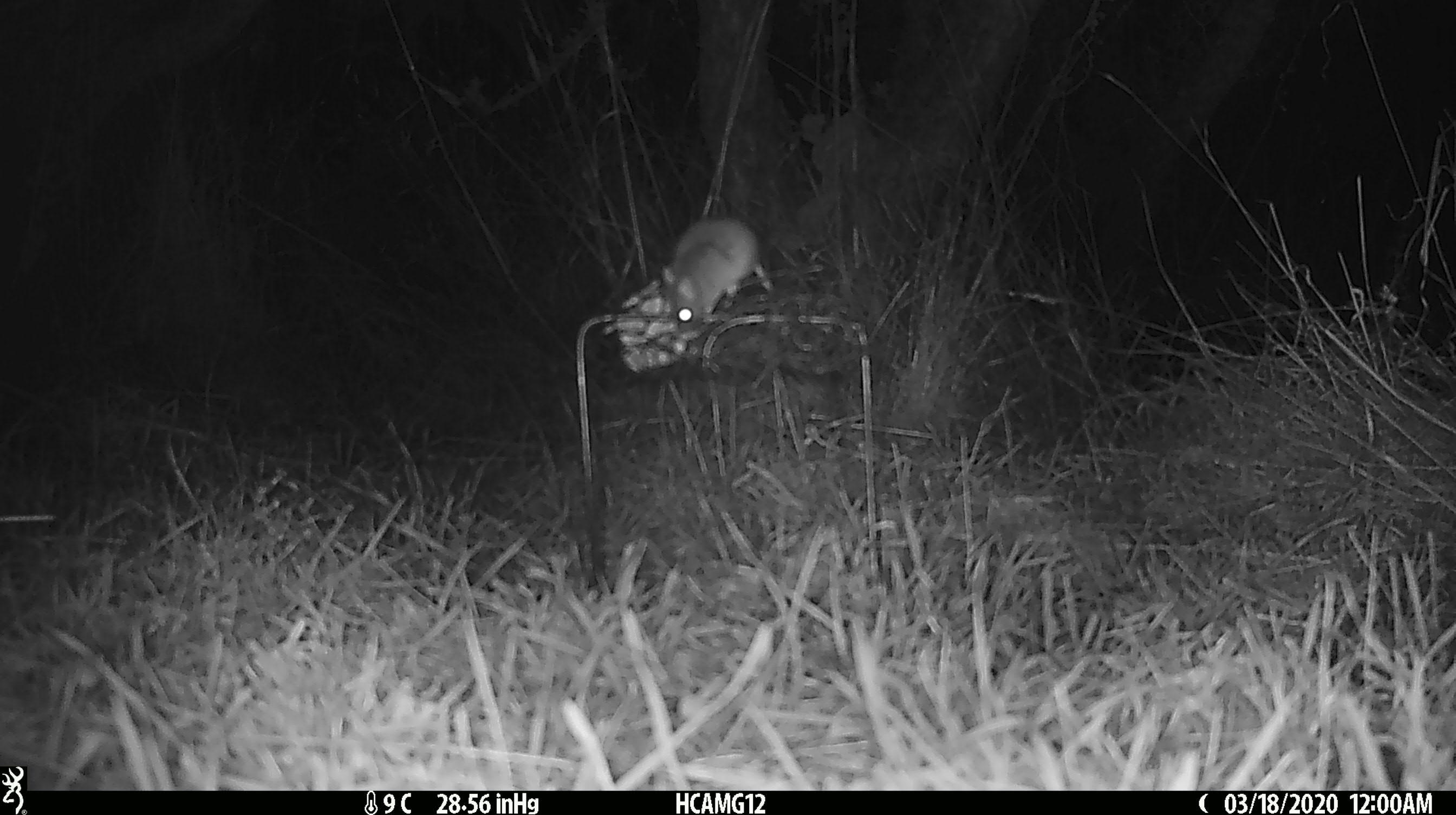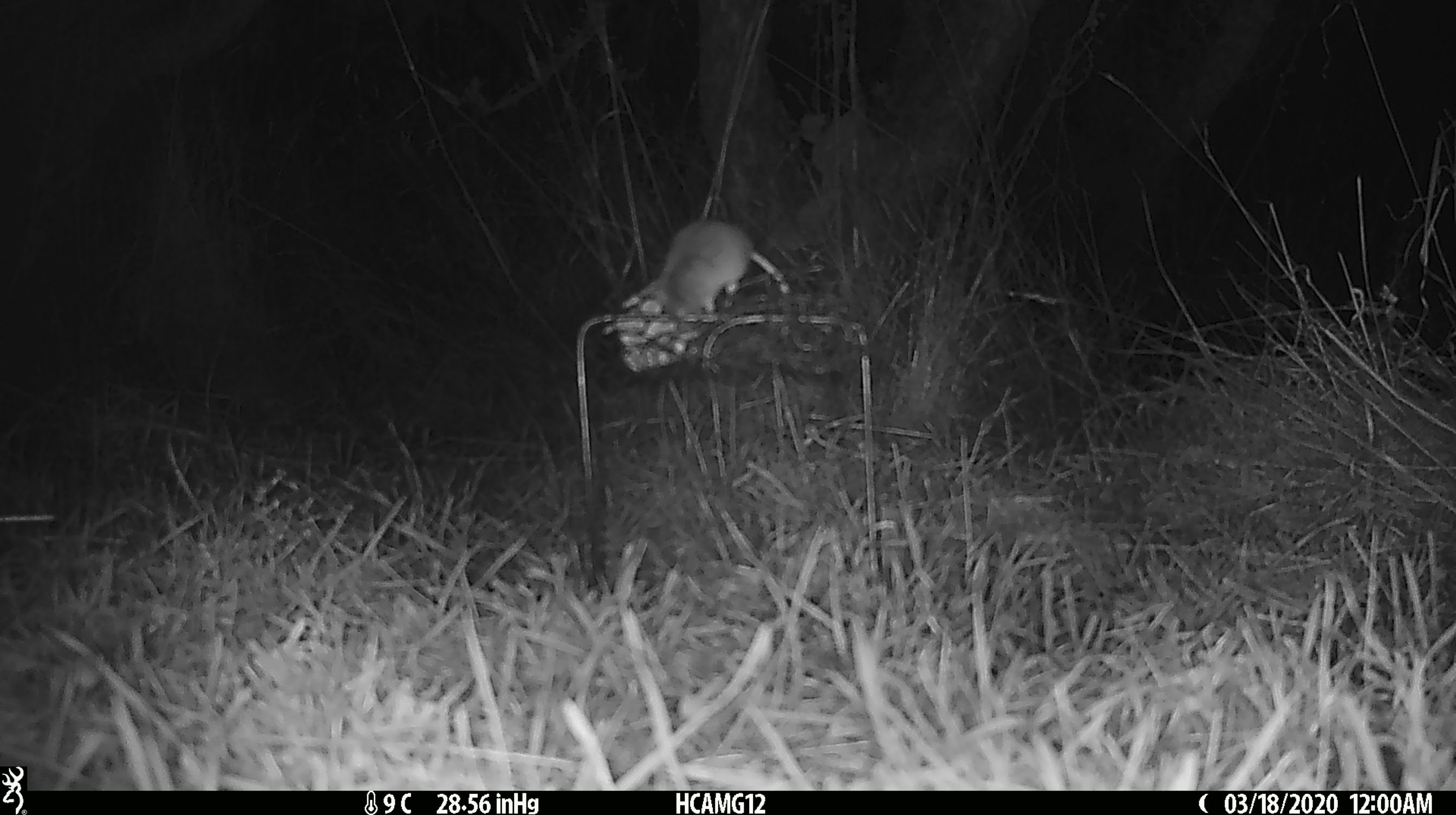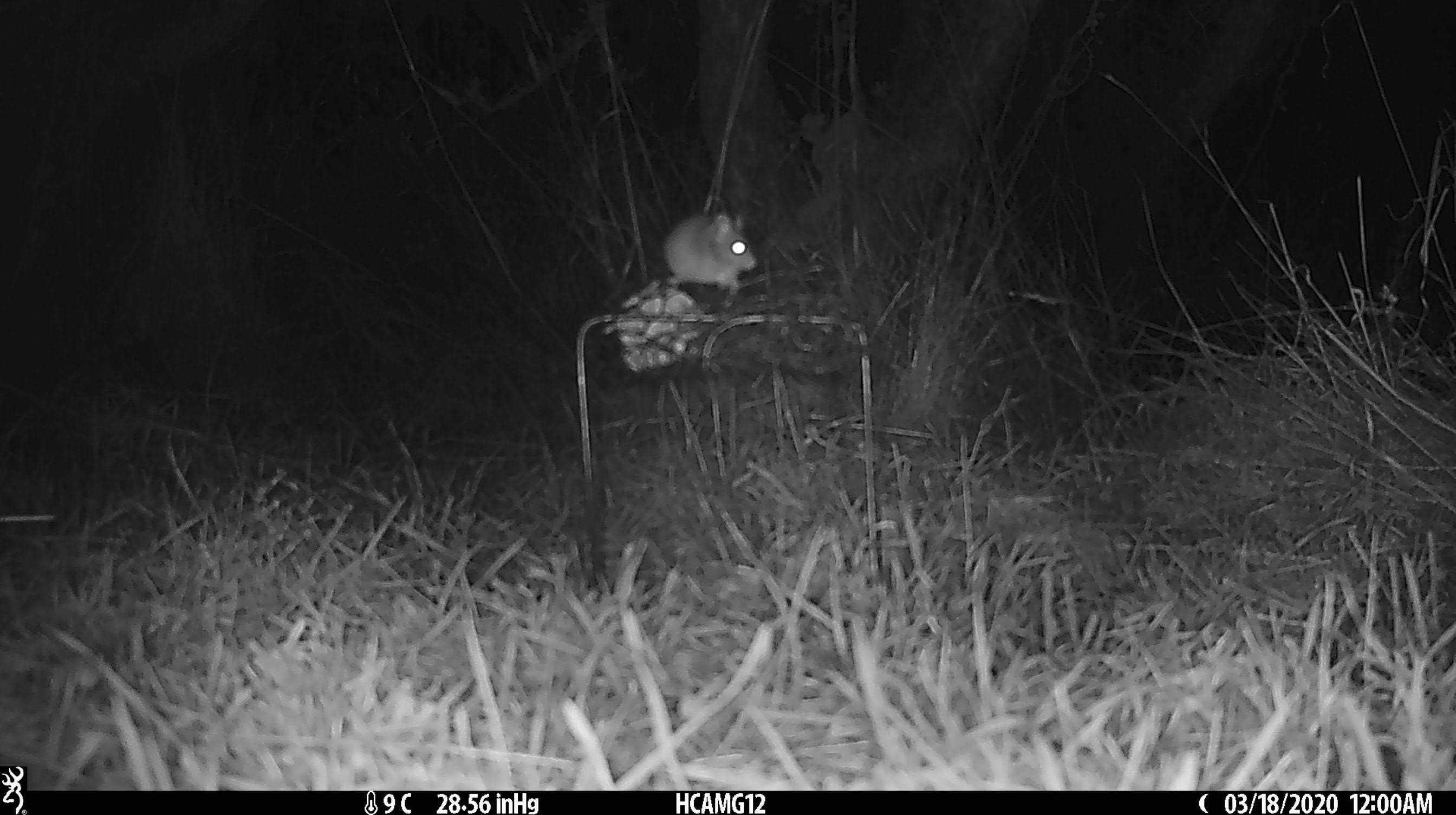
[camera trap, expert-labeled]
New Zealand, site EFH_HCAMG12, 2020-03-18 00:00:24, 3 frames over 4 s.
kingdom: Animalia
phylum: Chordata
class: Mammalia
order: Rodentia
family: Muridae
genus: Mus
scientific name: Mus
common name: mouse